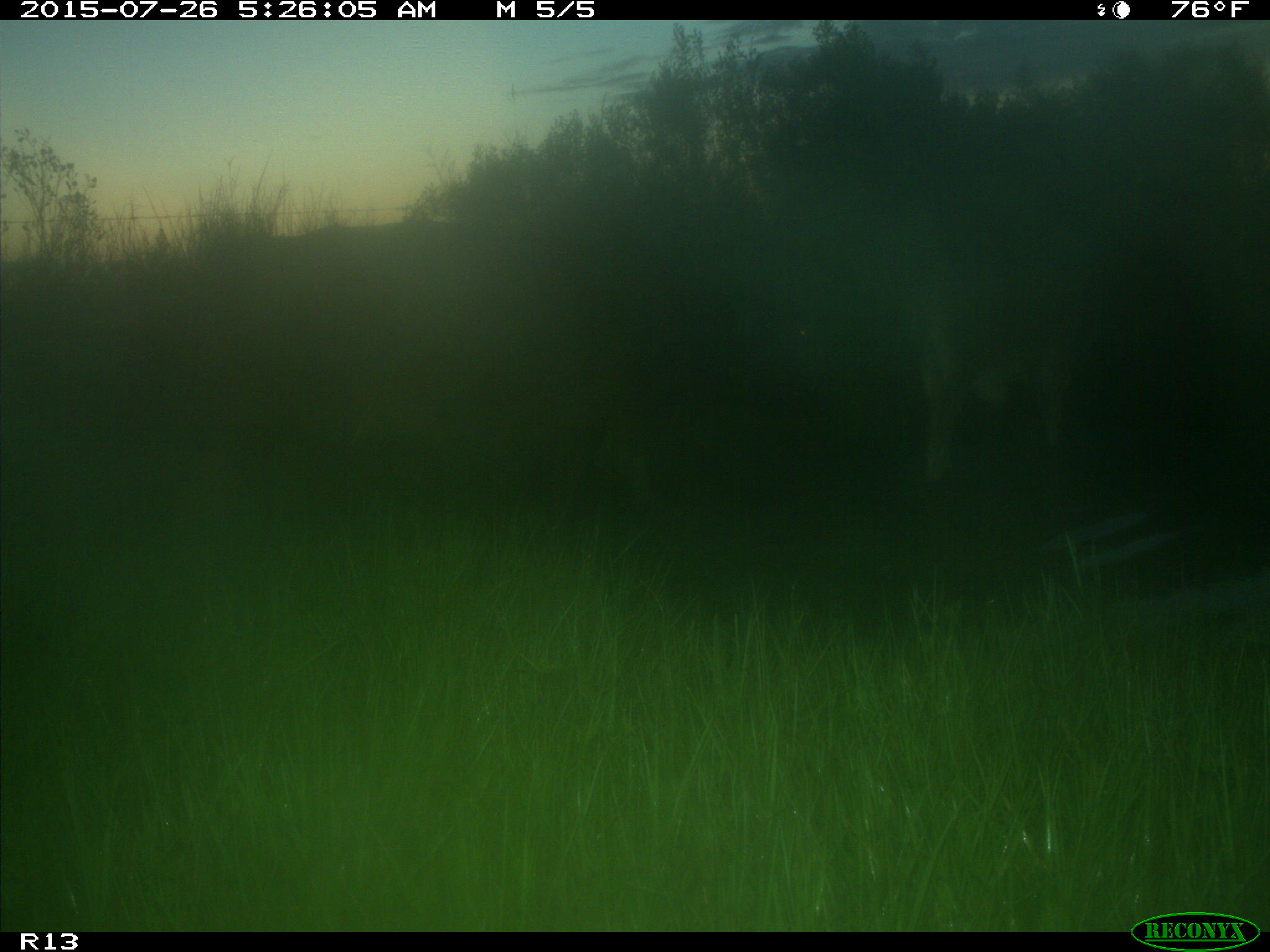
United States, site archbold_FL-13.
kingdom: Animalia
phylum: Chordata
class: Mammalia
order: Artiodactyla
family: Bovidae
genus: Bos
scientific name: Bos taurus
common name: domestic cow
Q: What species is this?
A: Bos taurus (domestic cow).